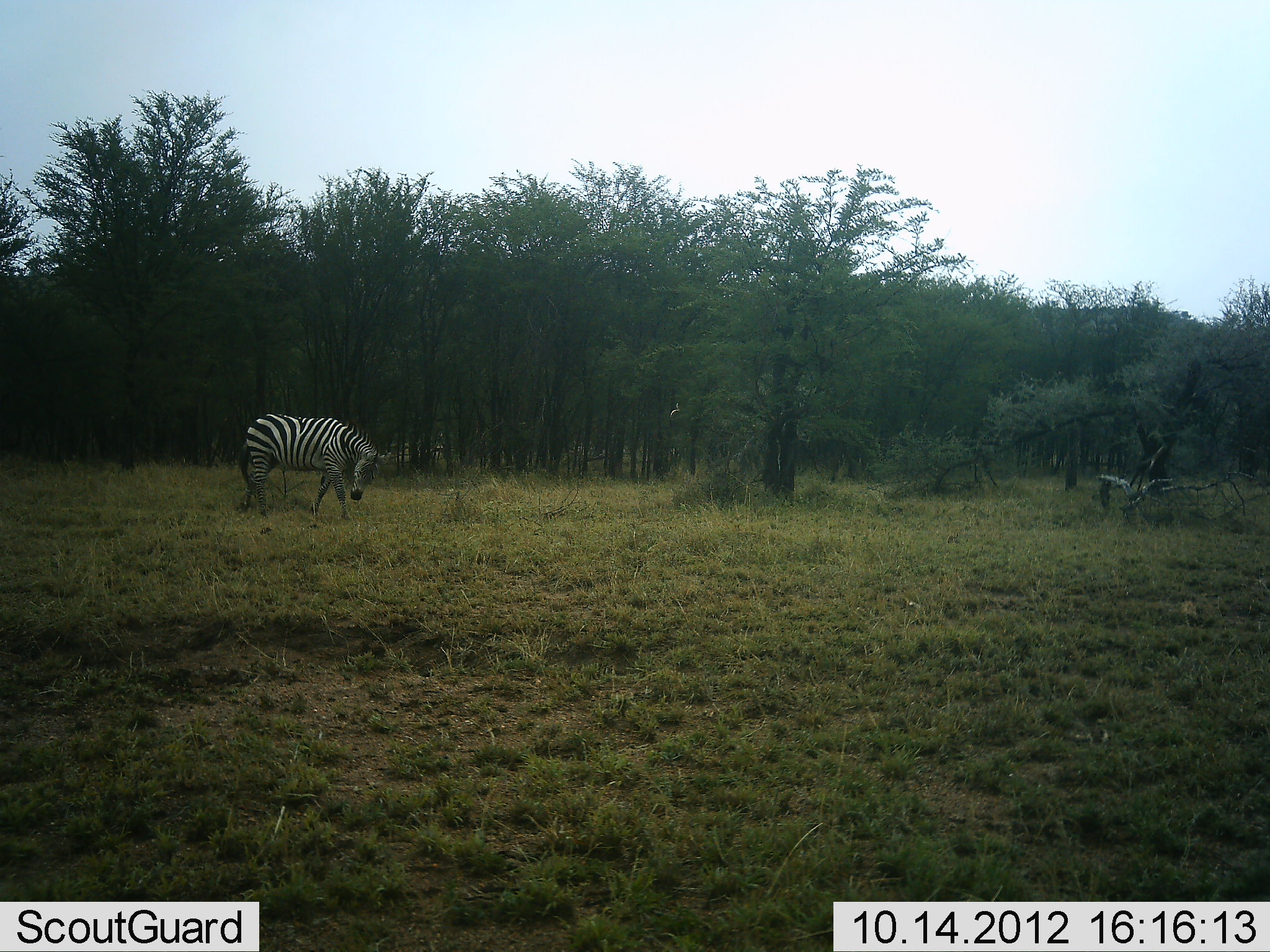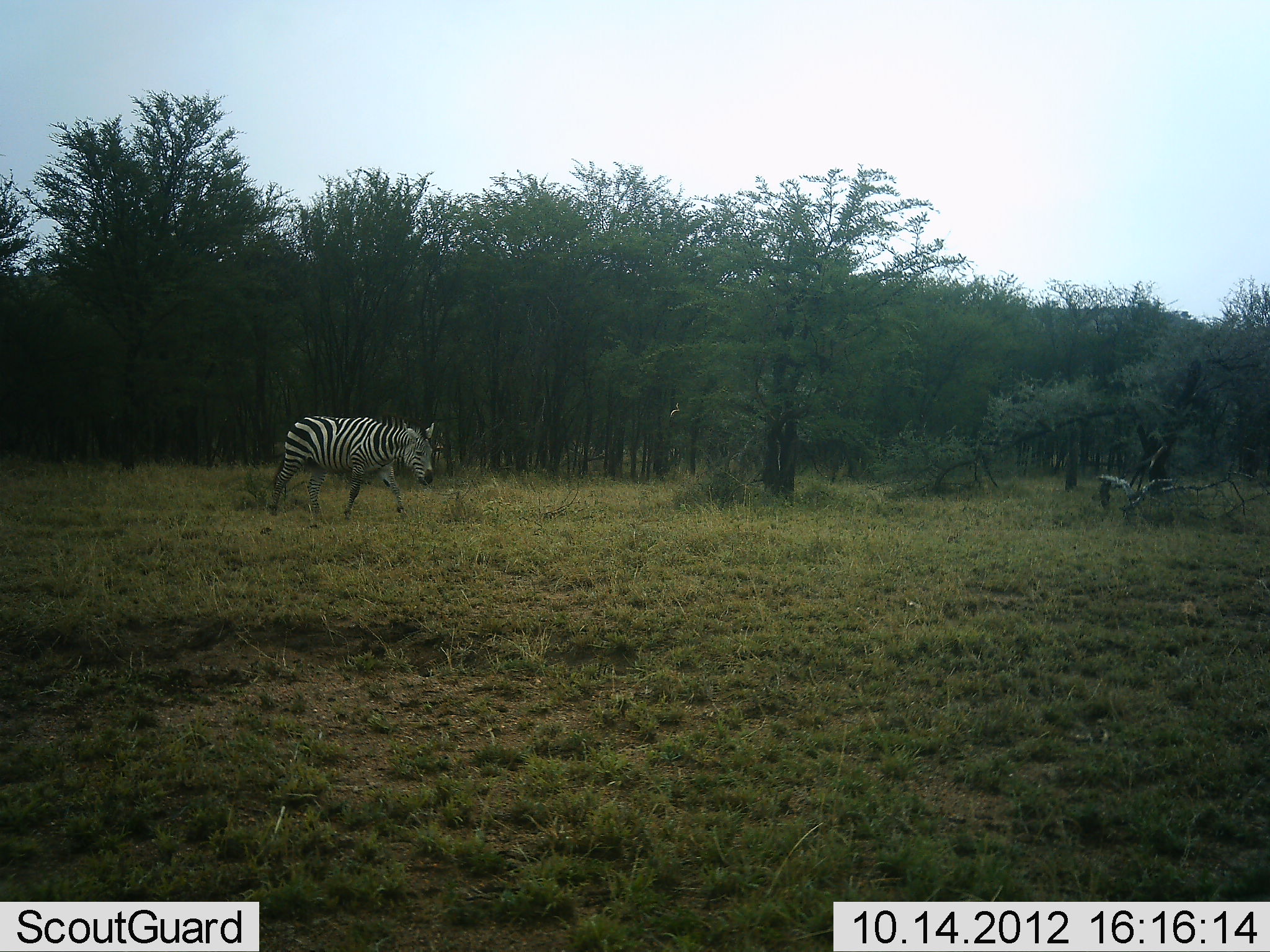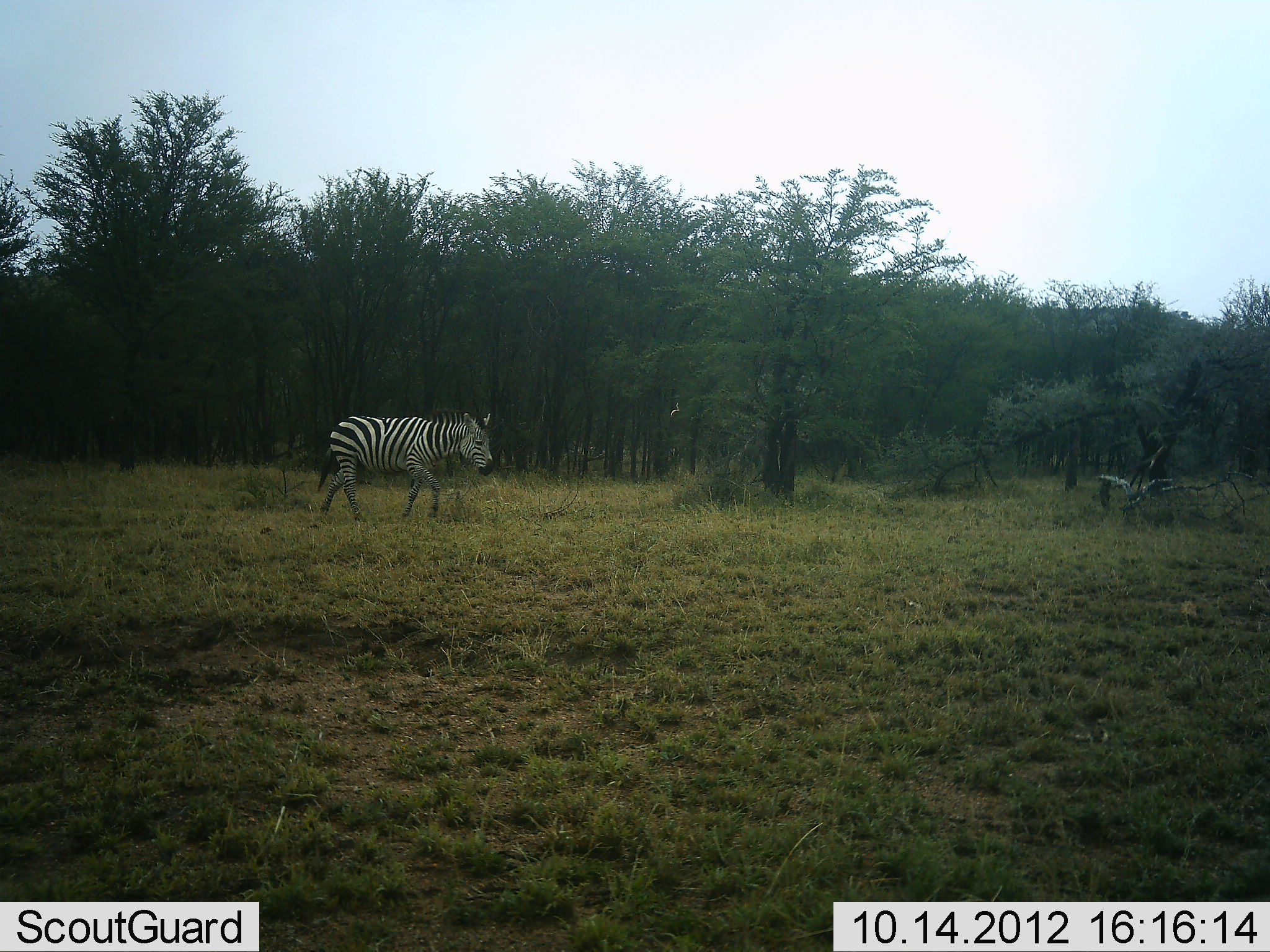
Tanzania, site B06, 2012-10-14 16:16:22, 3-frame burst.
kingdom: Animalia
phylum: Chordata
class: Mammalia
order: Perissodactyla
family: Equidae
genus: Equus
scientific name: Equus quagga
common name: plains zebra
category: zebra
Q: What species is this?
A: Zebra (plains zebra) (Equus quagga).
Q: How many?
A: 1.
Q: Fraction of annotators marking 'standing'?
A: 10%.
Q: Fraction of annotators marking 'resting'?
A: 0%.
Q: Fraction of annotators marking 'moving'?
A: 90%.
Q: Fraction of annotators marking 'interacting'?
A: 0%.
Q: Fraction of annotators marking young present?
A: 0%.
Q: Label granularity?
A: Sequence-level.